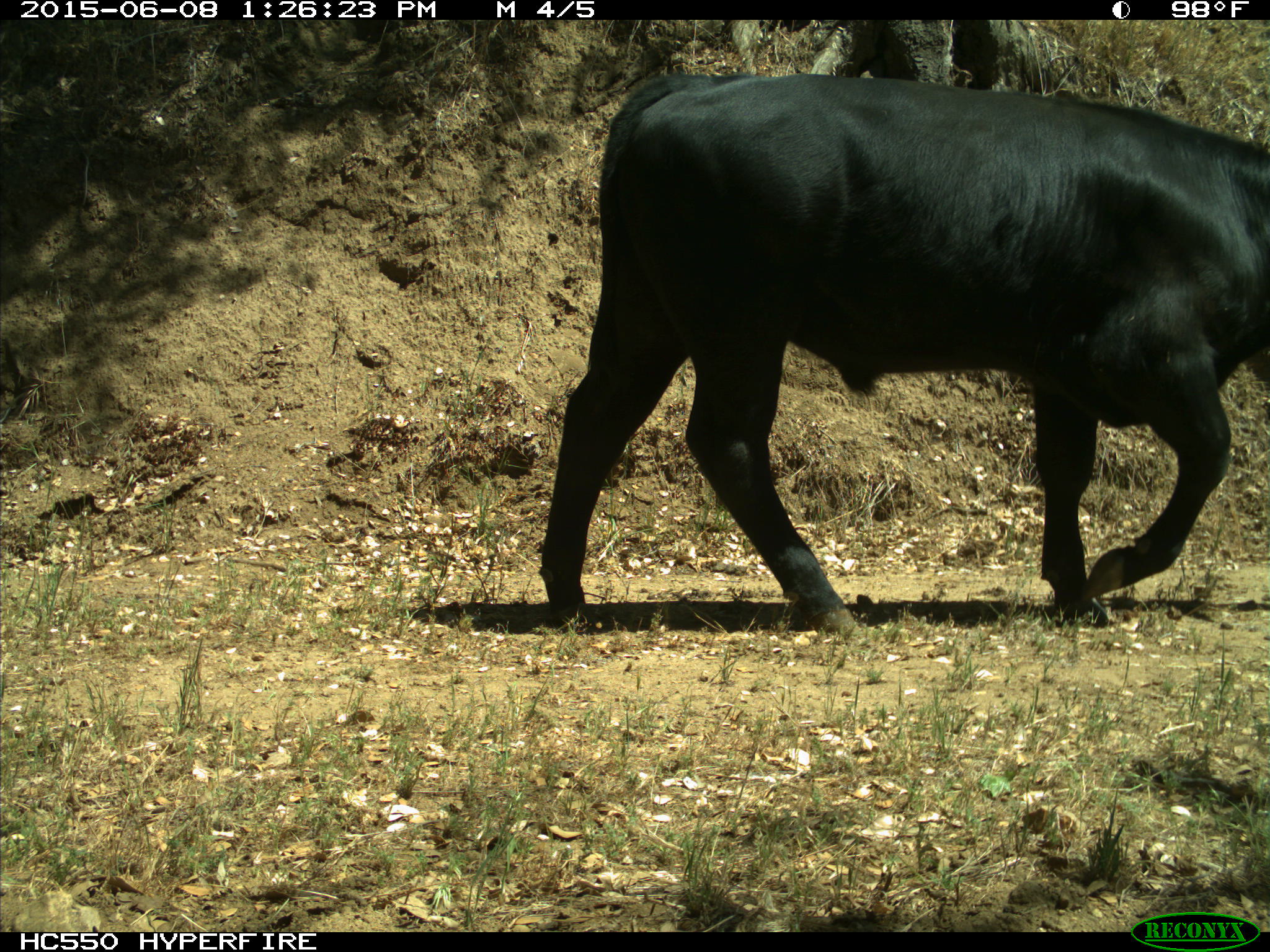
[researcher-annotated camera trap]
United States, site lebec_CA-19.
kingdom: Animalia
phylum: Chordata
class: Mammalia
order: Artiodactyla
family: Bovidae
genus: Bos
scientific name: Bos taurus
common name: domestic cow